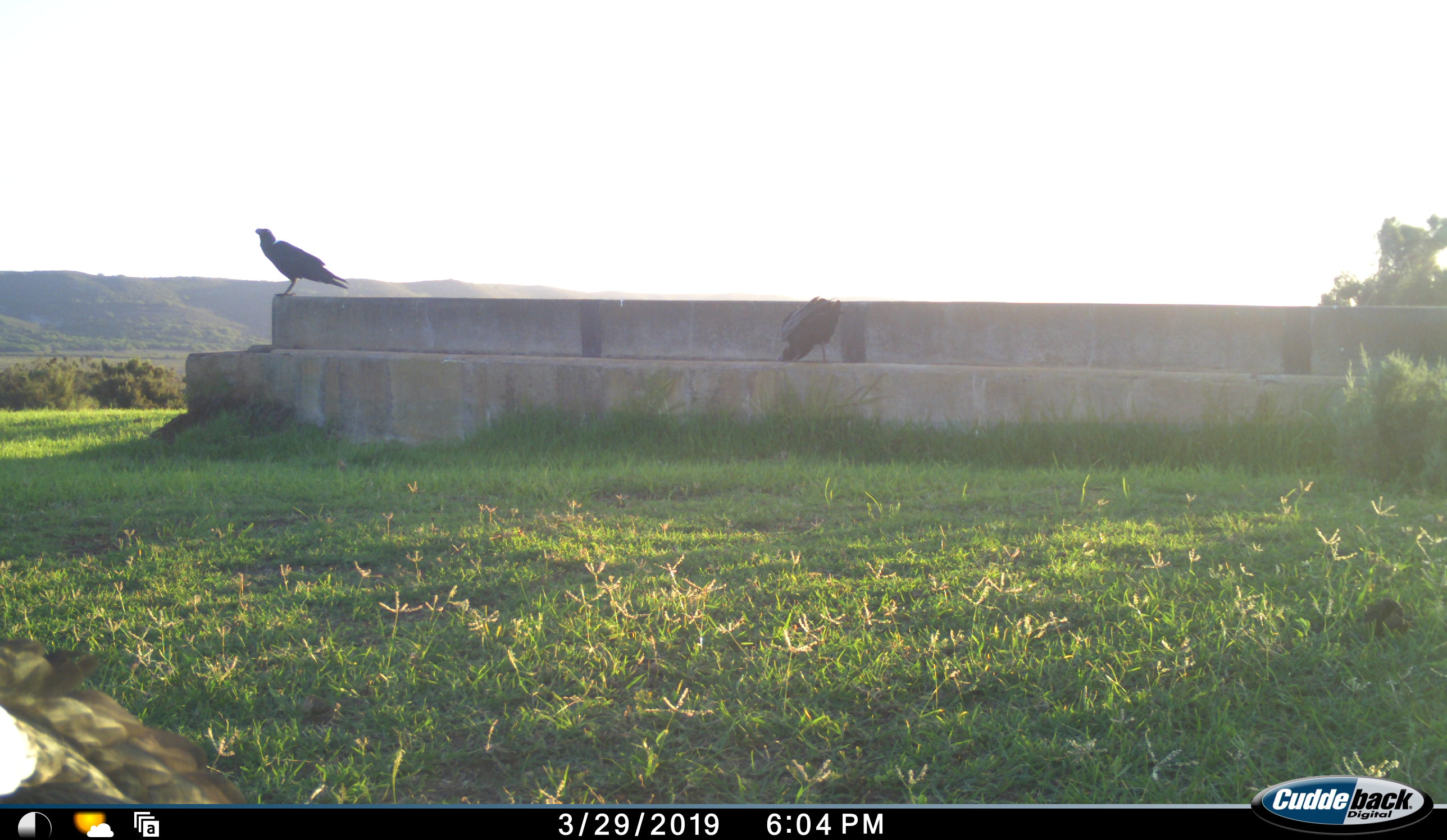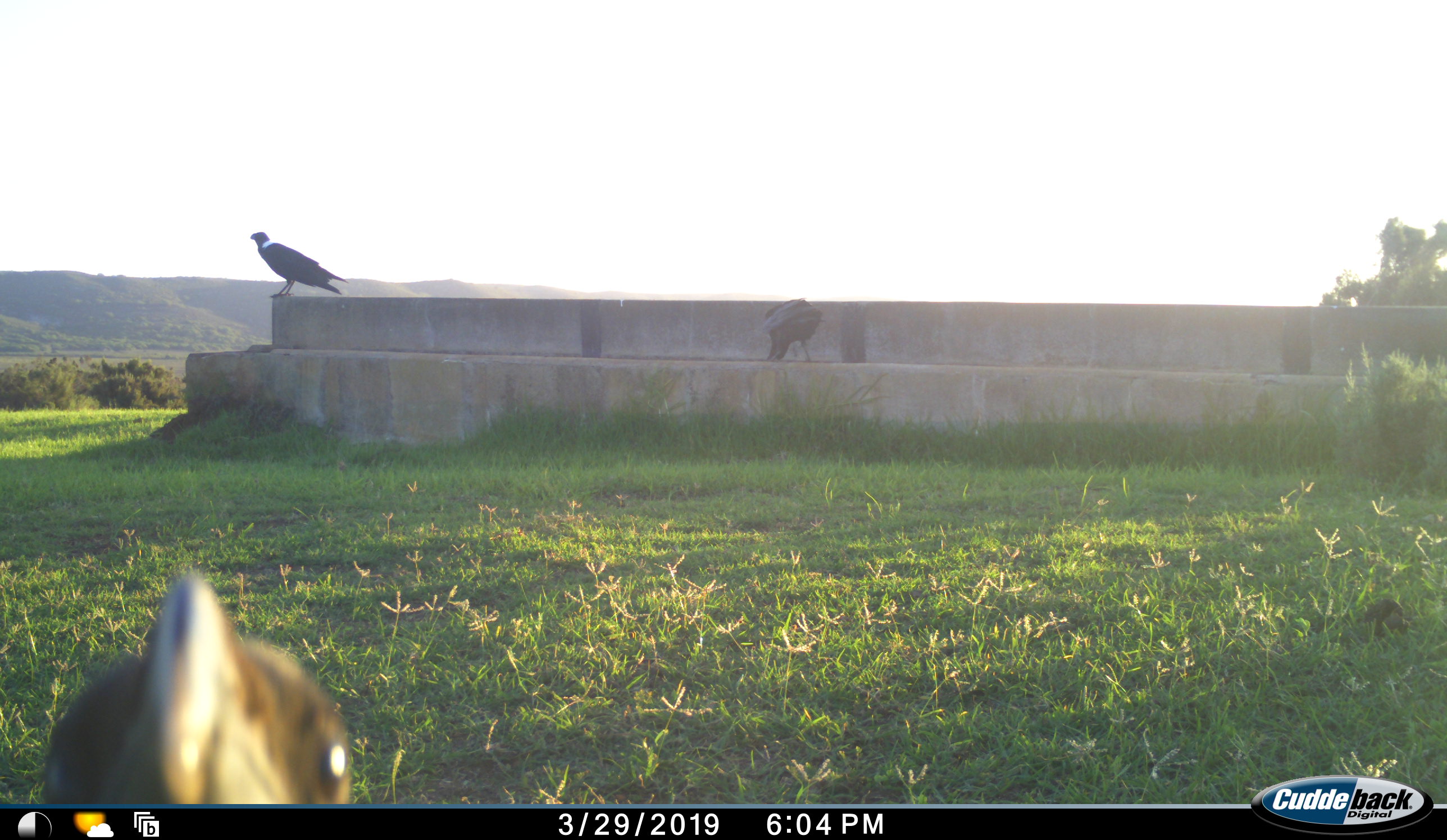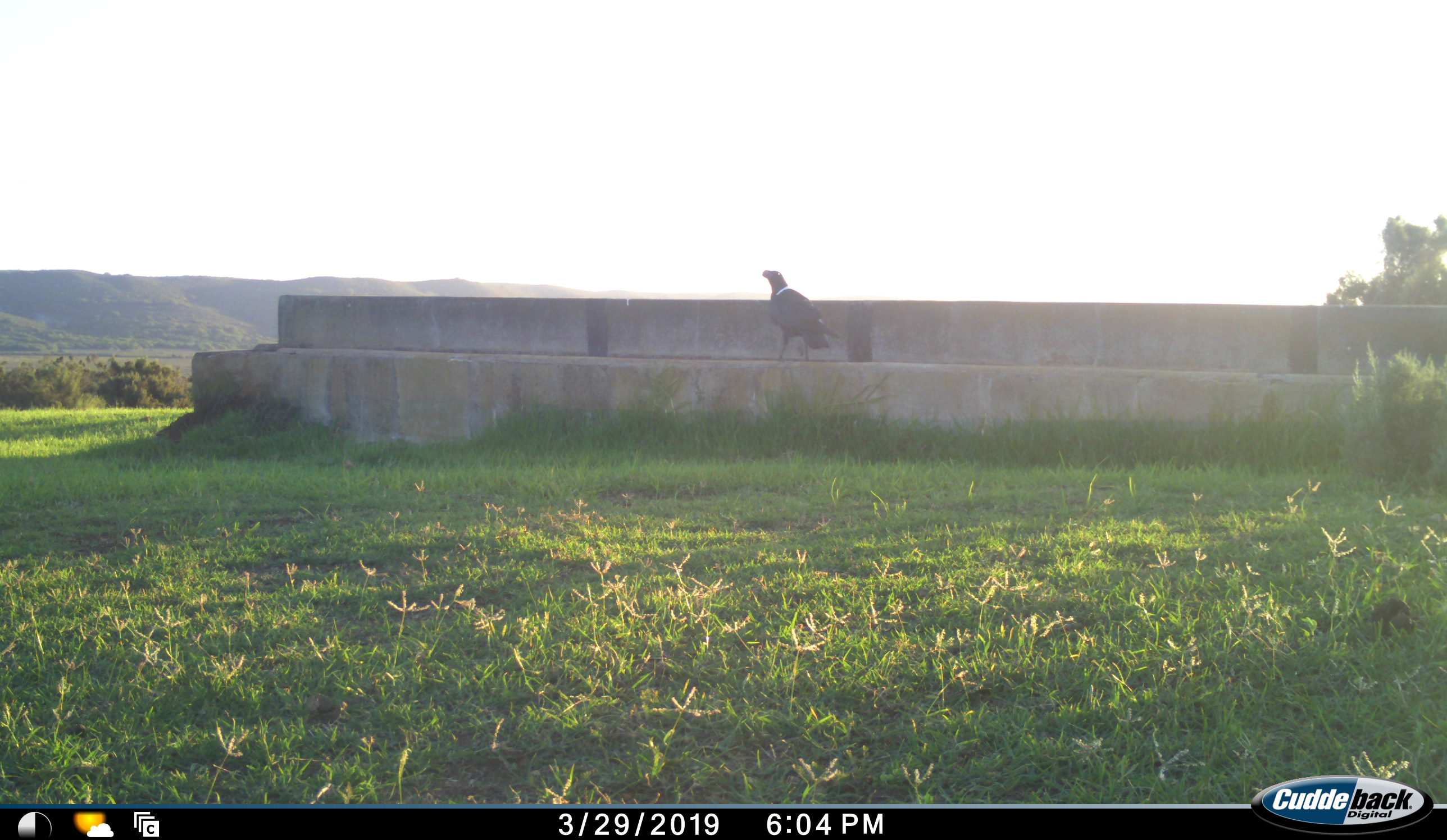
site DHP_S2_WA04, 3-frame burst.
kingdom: Animalia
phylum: Chordata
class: Aves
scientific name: Aves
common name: bird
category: birdother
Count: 3.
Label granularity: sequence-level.